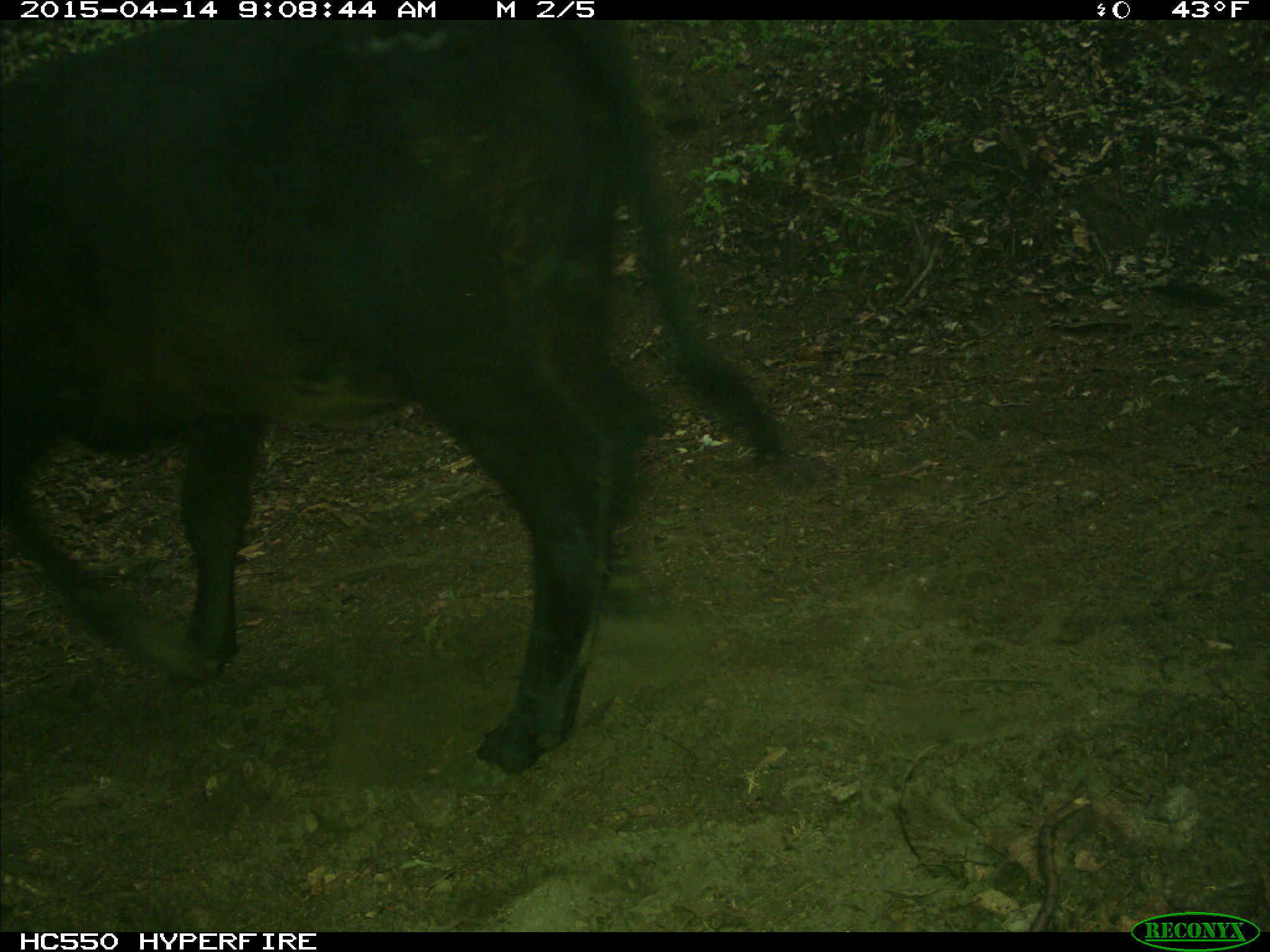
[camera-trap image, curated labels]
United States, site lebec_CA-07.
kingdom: Animalia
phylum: Chordata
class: Mammalia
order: Artiodactyla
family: Bovidae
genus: Bos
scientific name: Bos taurus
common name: domestic cow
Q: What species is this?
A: Bos taurus (domestic cow).